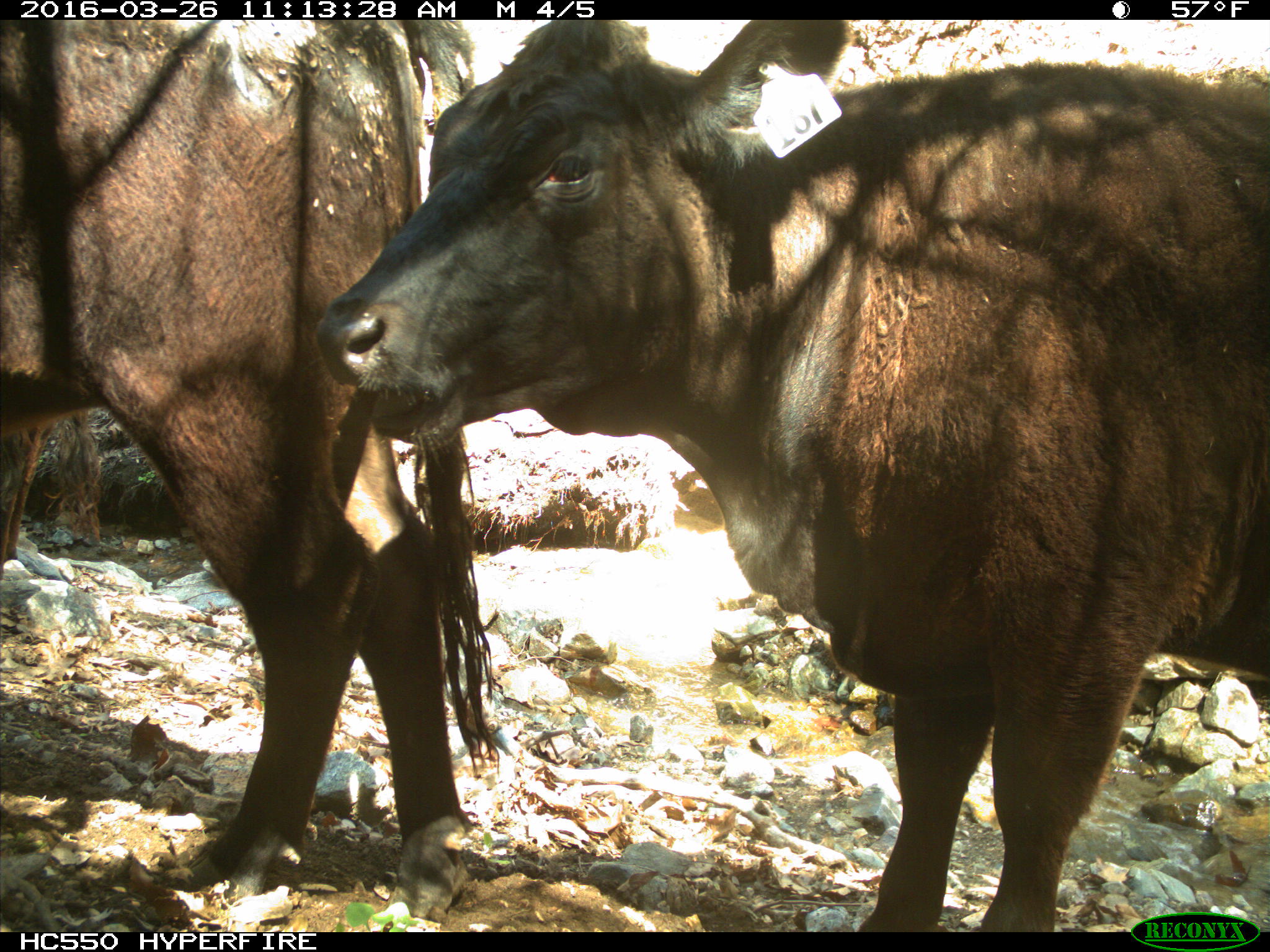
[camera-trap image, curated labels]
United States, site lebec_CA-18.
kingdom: Animalia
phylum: Chordata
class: Mammalia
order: Artiodactyla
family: Bovidae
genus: Bos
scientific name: Bos taurus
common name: domestic cow